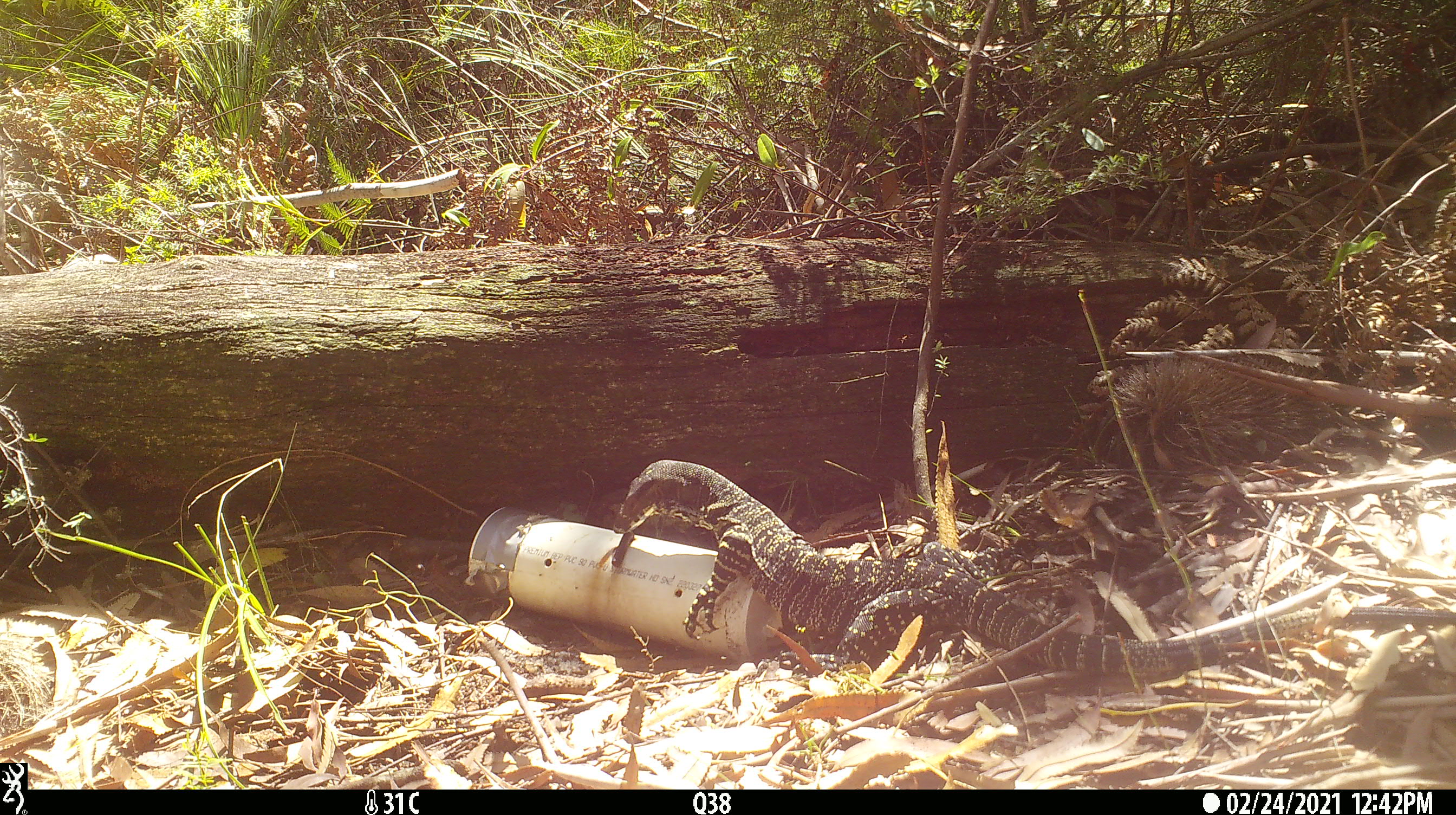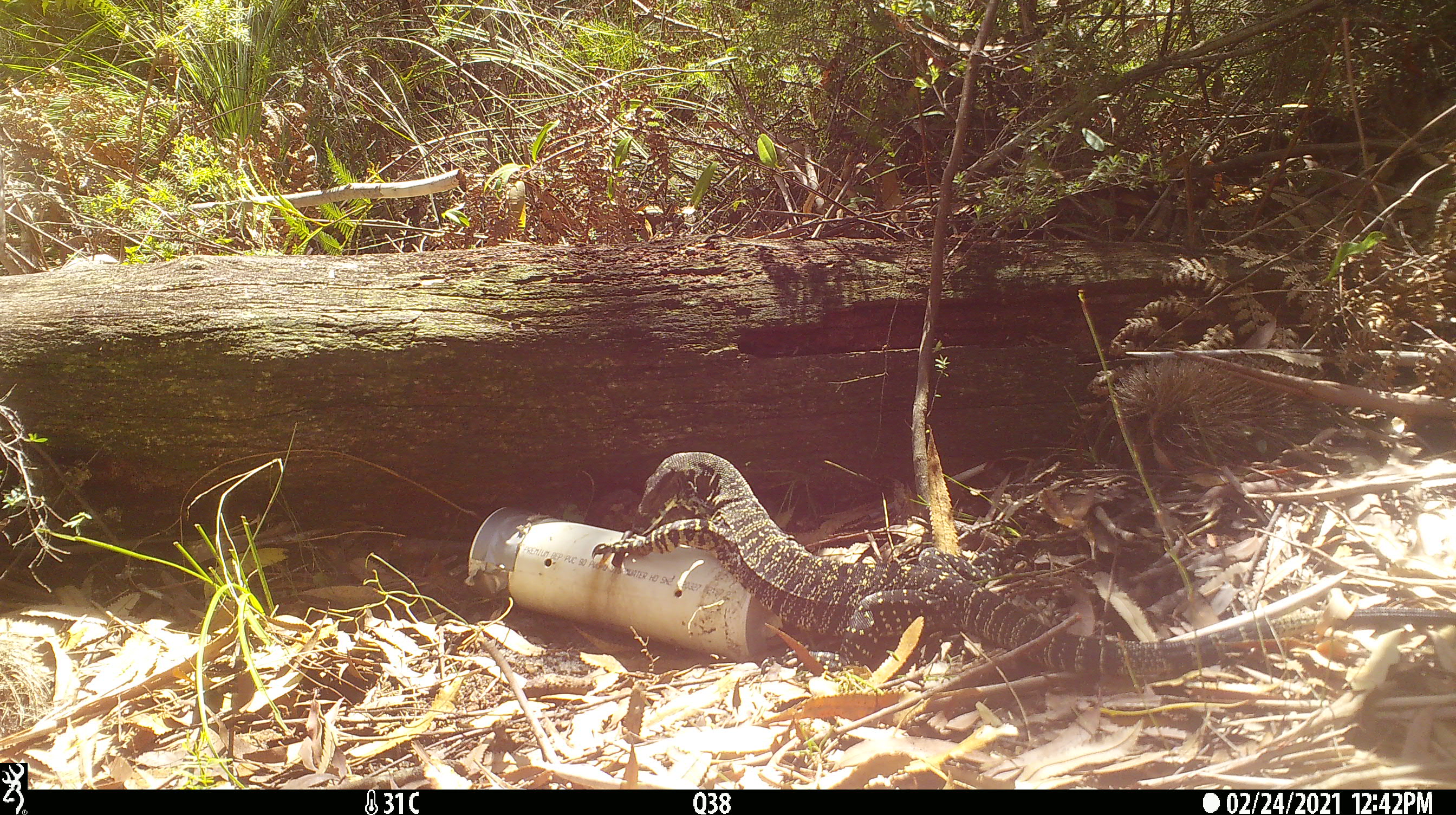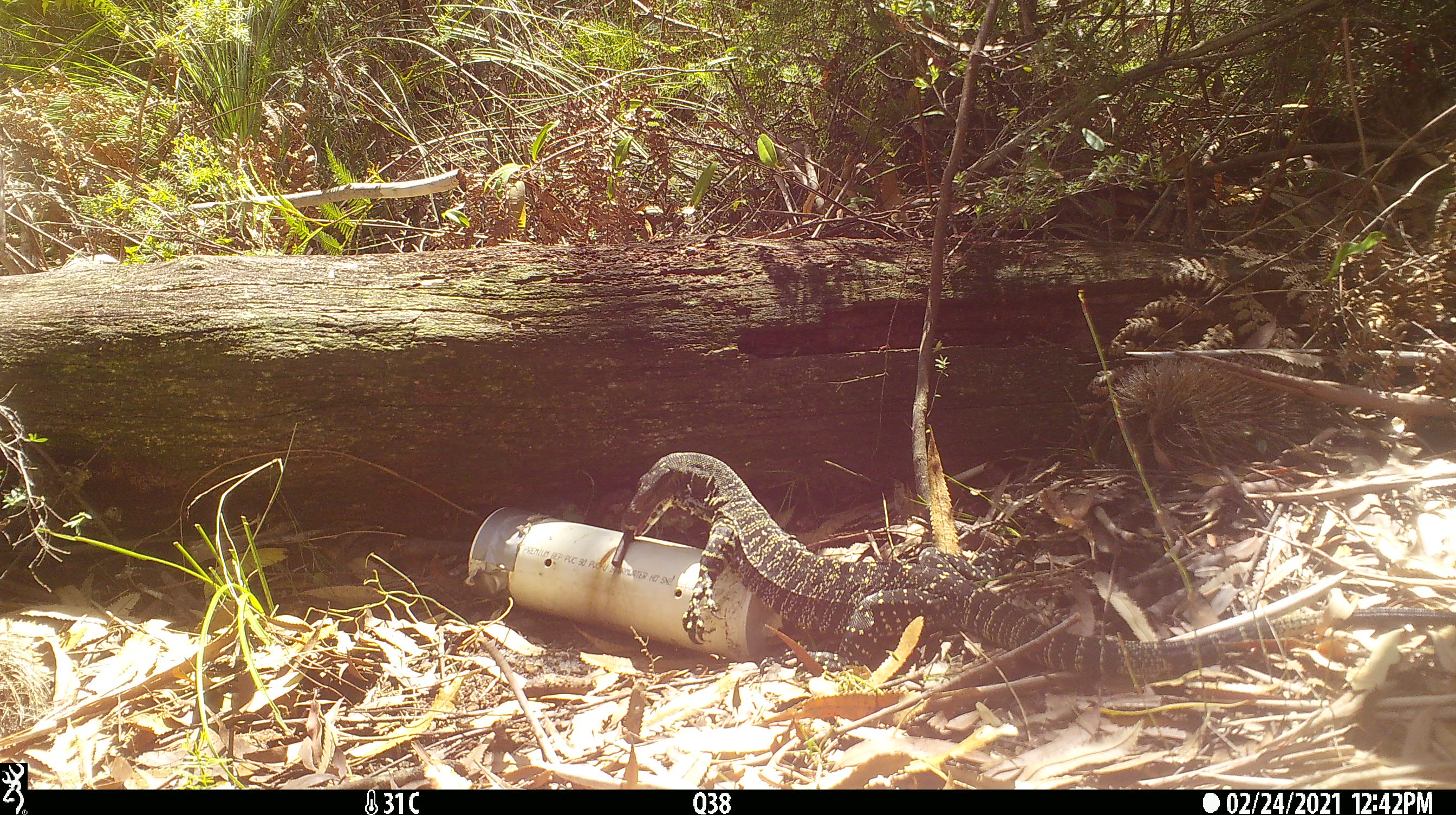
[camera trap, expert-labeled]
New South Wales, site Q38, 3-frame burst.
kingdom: Animalia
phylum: Chordata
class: Reptilia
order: Squamata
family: Varanidae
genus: Varanus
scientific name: Varanus varius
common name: lace monitor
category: goanna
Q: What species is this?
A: Goanna (lace monitor) (Varanus varius).